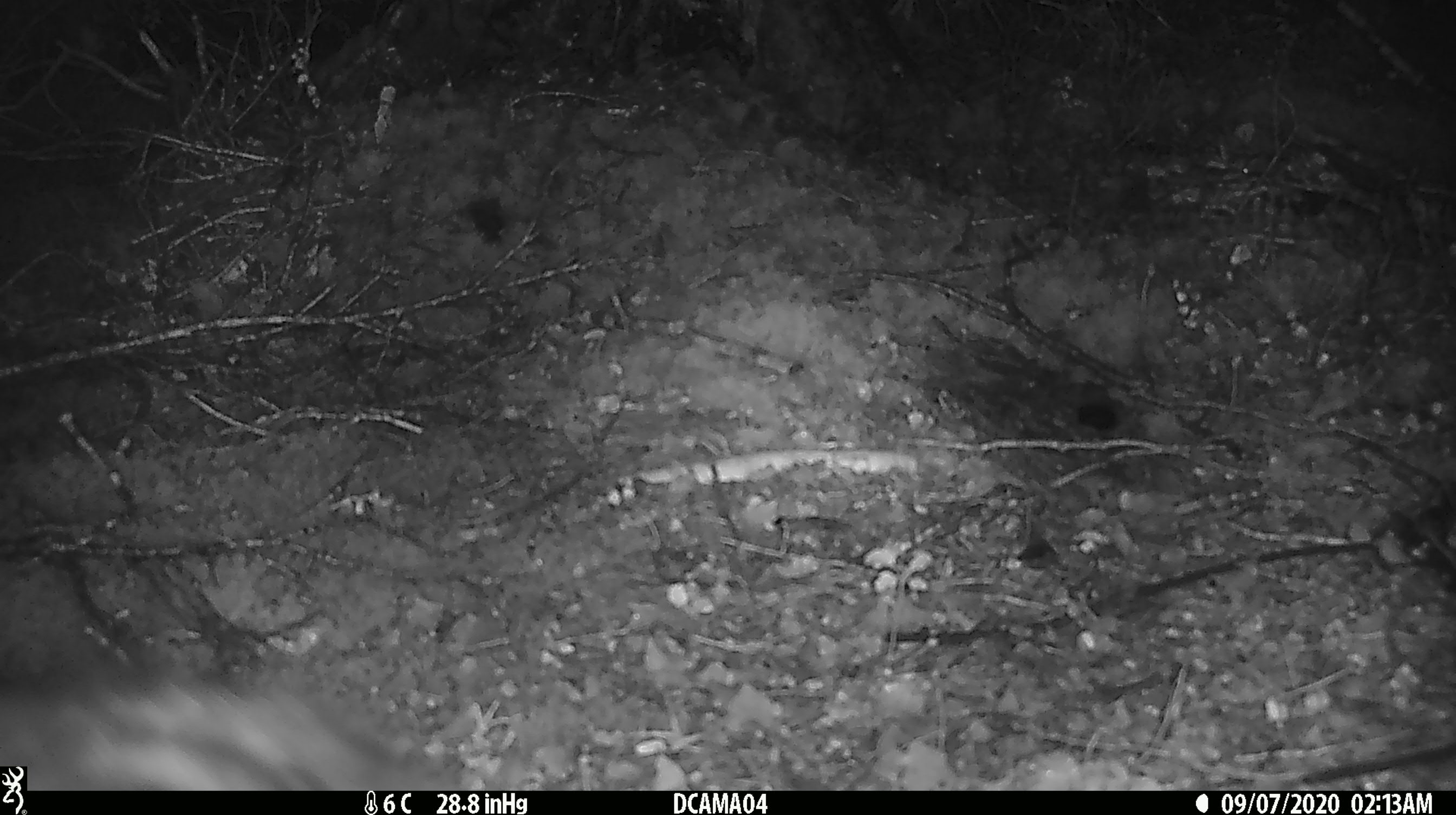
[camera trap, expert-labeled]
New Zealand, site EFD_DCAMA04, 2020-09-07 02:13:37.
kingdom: Animalia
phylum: Chordata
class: Mammalia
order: Diprotodontia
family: Phalangeridae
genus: Trichosurus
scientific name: Trichosurus vulpecula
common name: common brushtail possum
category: possum